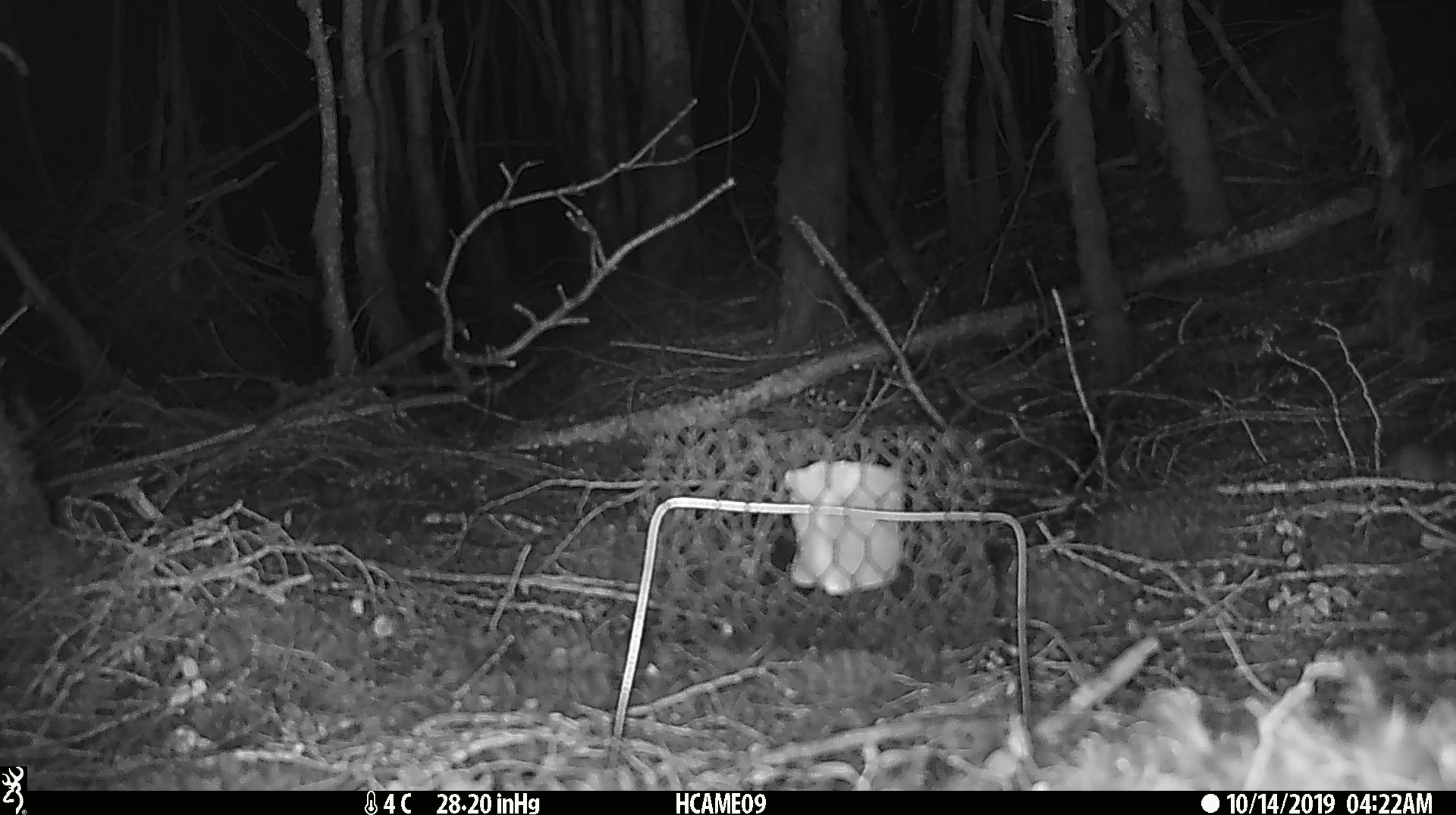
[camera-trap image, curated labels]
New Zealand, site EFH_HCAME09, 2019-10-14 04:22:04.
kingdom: Animalia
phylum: Chordata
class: Mammalia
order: Rodentia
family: Muridae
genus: Mus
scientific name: Mus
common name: mouse